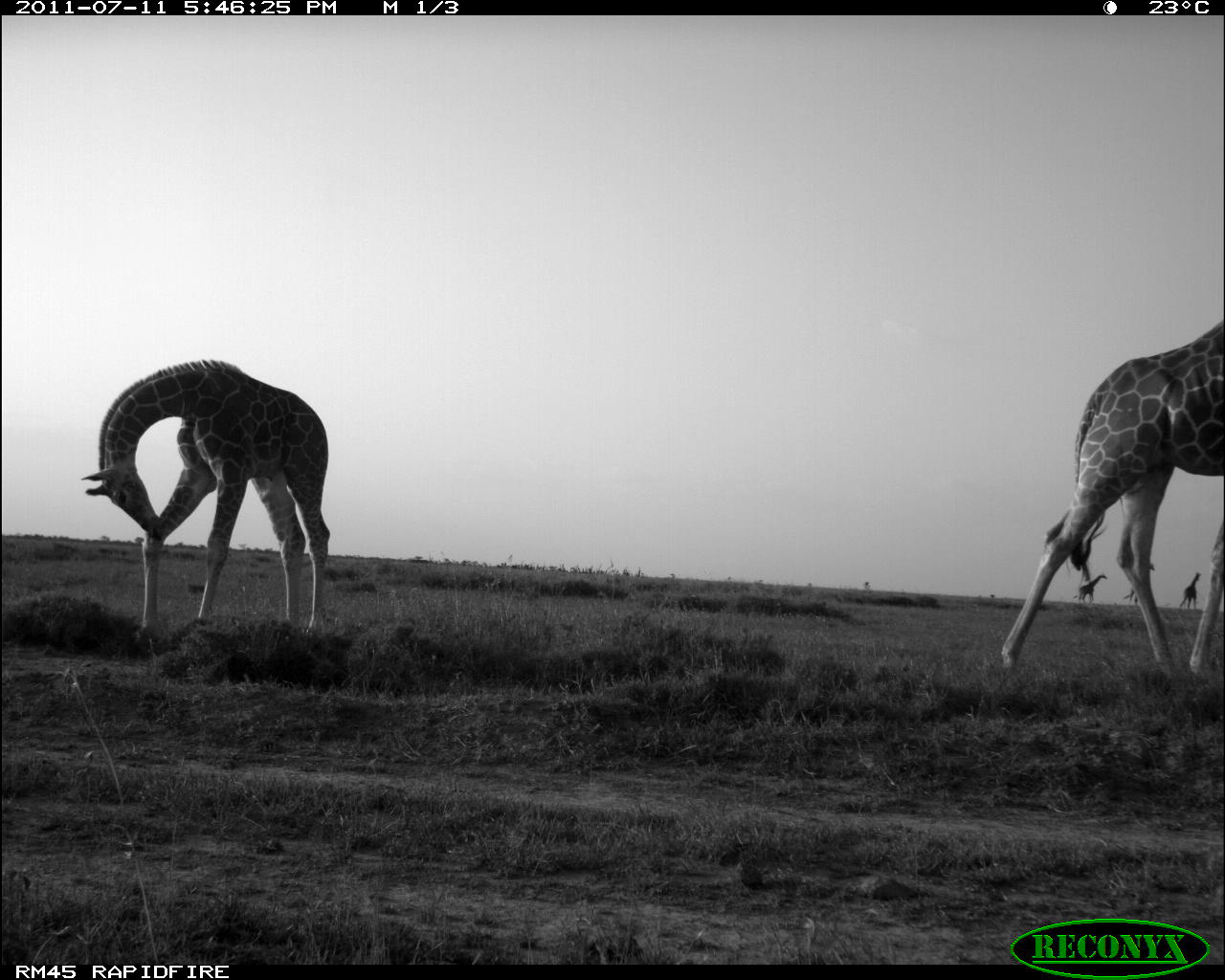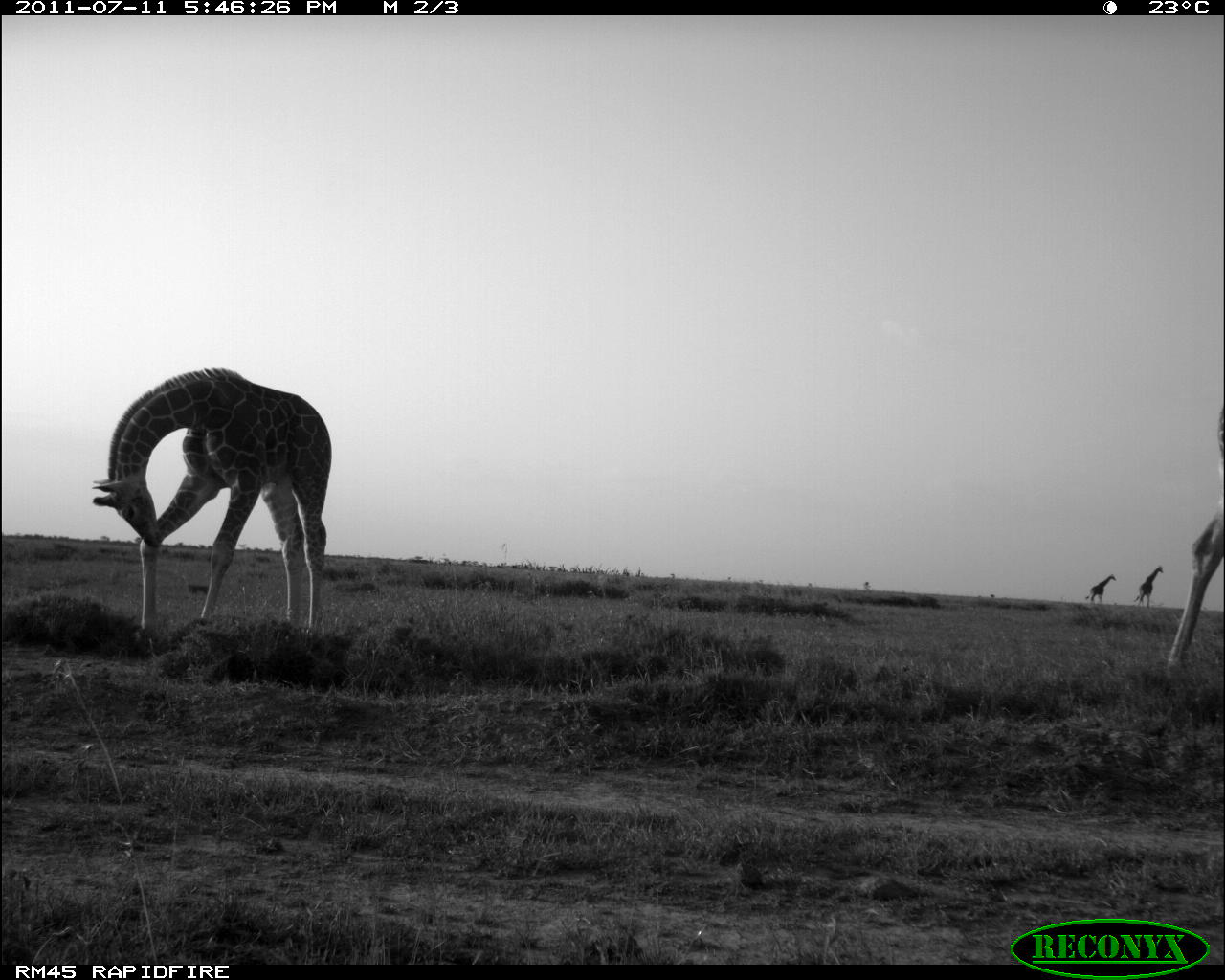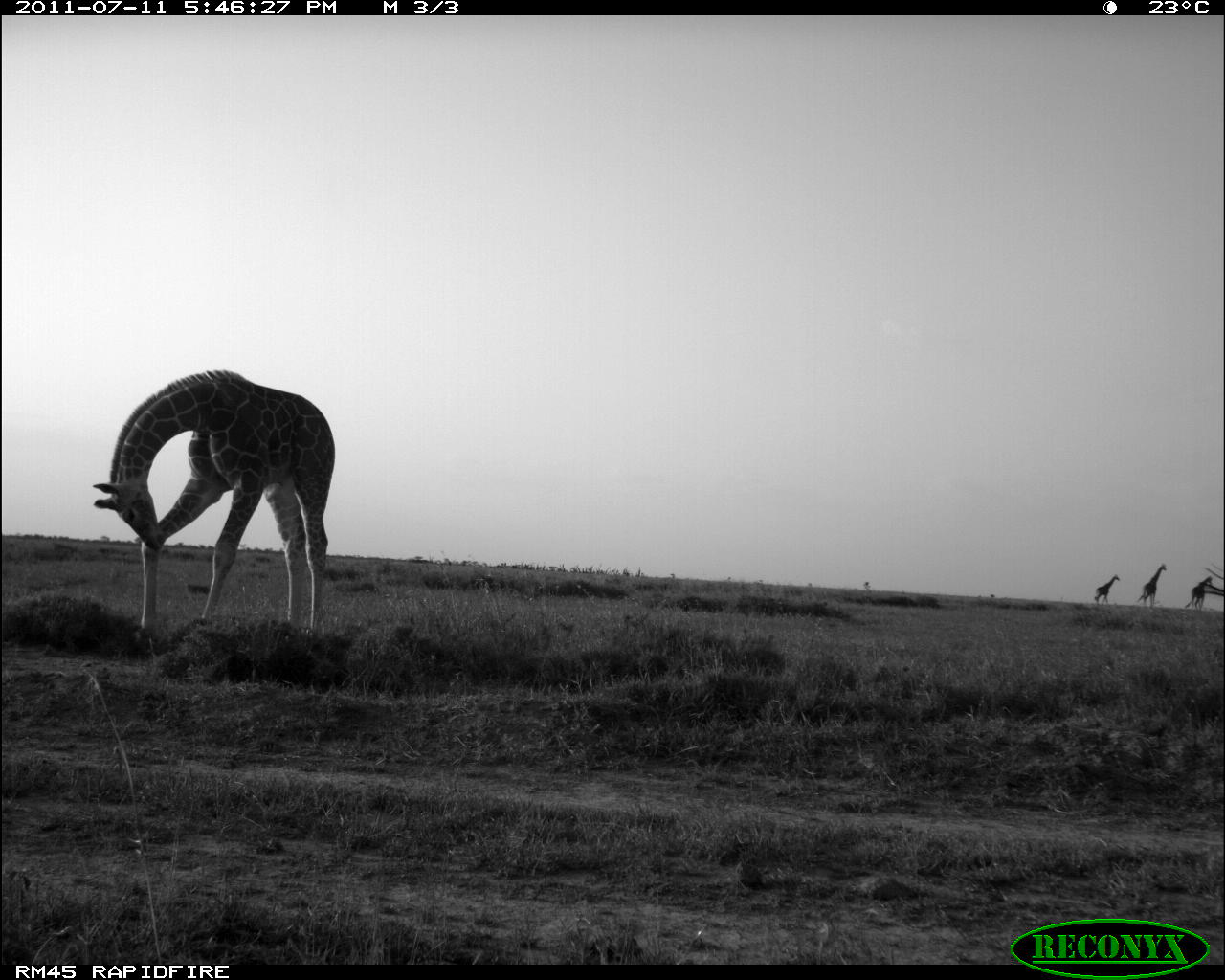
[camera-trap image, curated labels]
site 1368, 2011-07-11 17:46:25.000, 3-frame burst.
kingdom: Animalia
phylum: Chordata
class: Mammalia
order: Artiodactyla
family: Giraffidae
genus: Giraffa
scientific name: Giraffa camelopardalis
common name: giraffe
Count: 4.